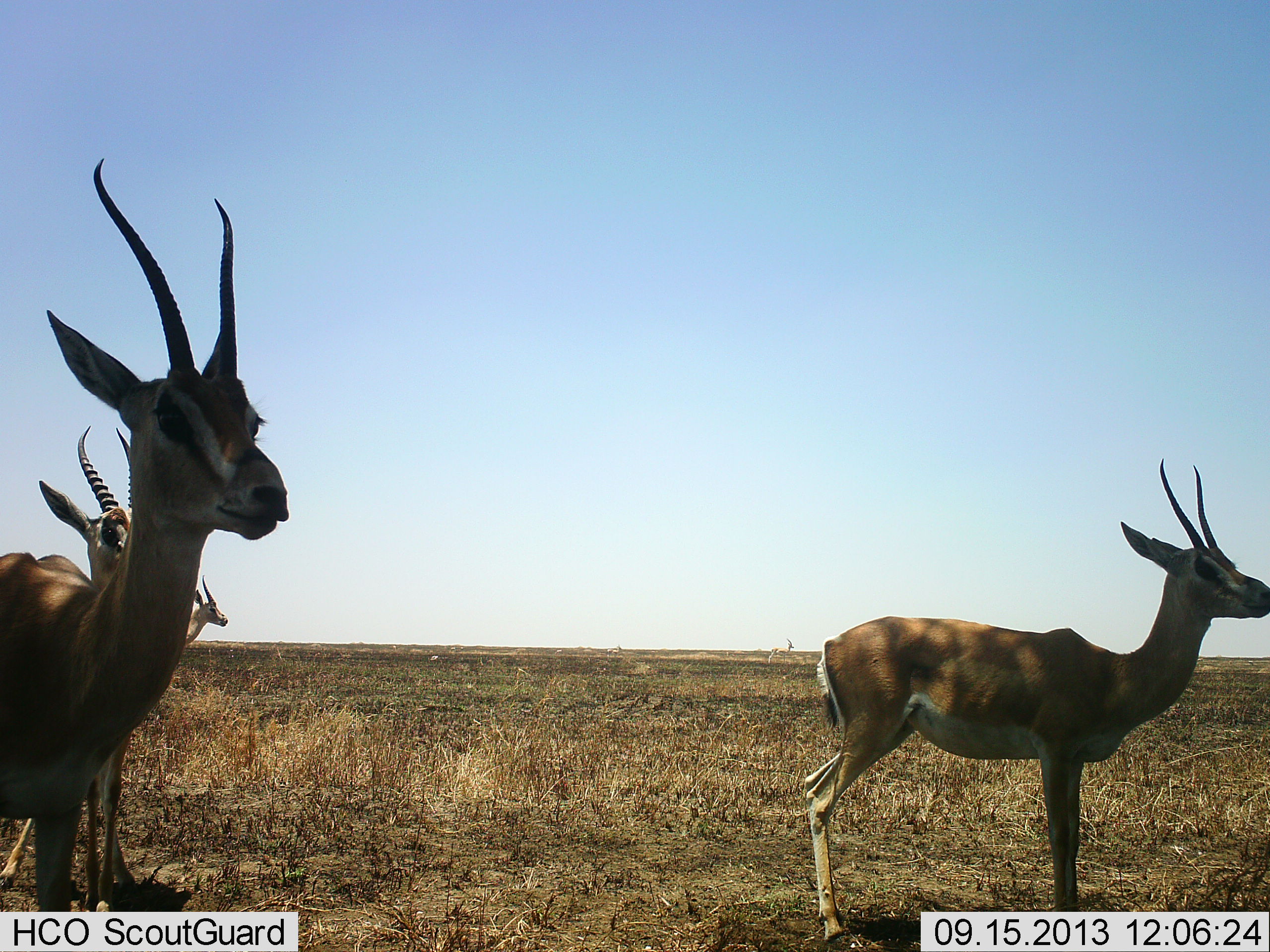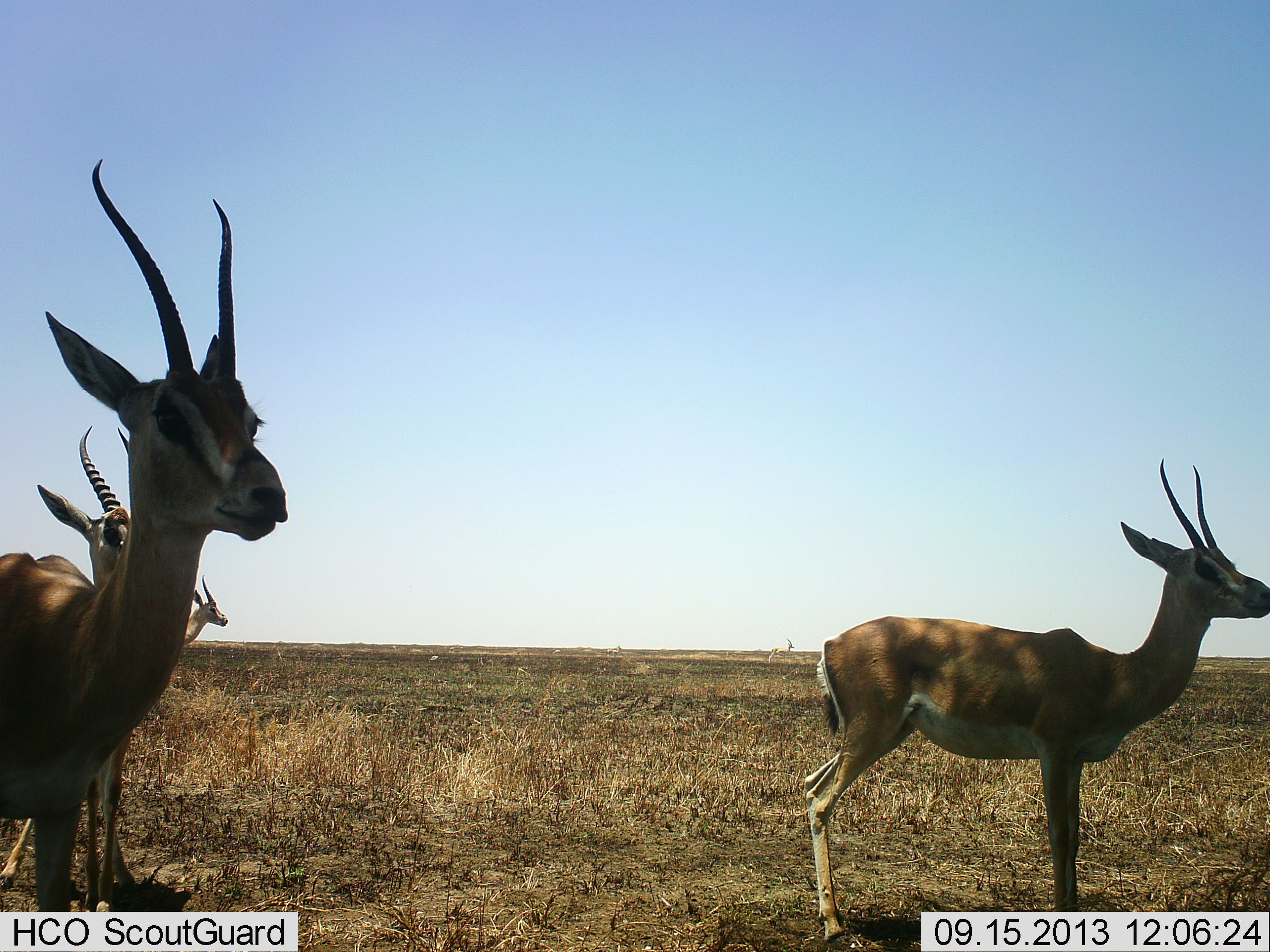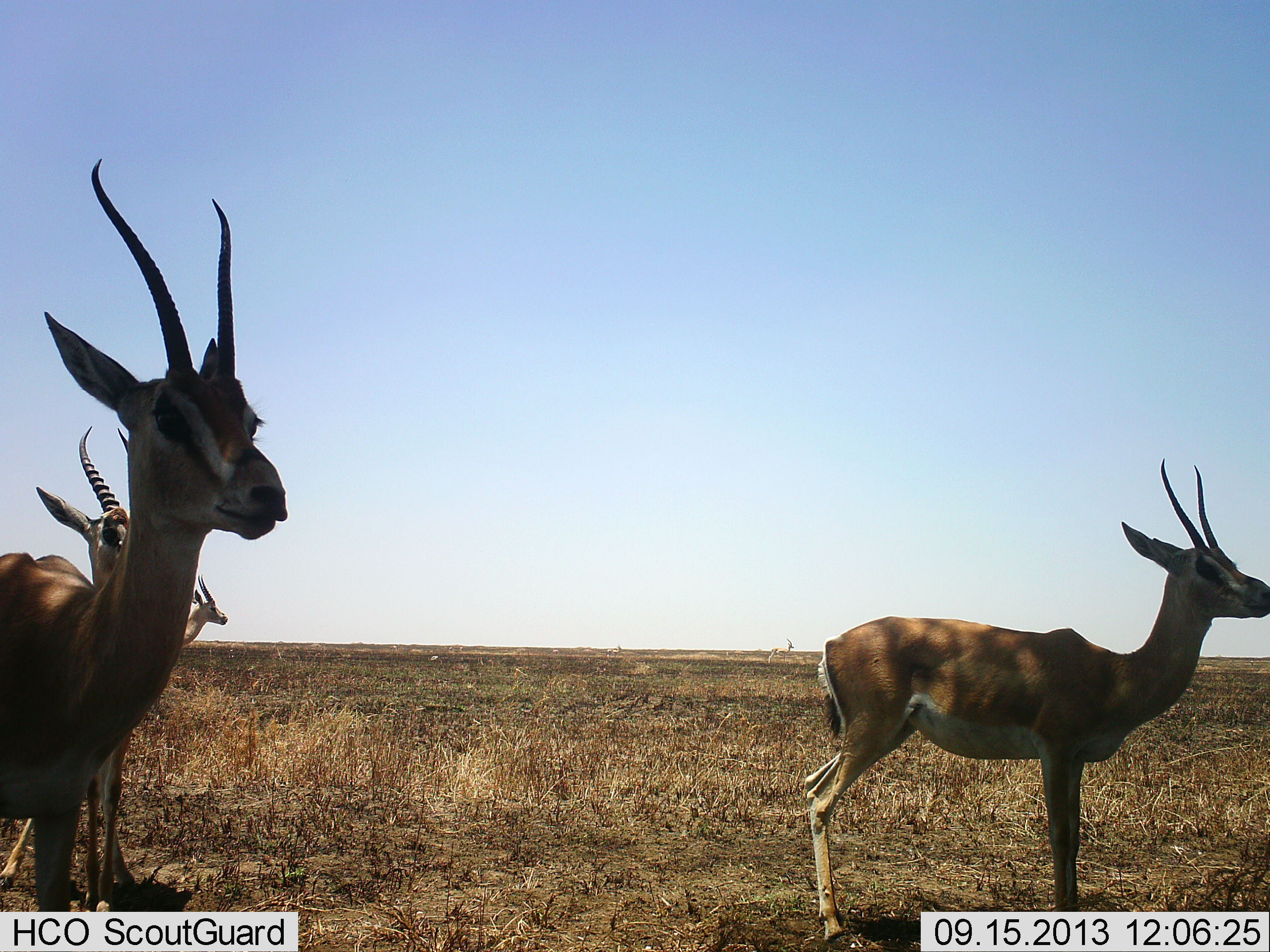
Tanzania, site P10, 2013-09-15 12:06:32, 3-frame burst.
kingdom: Animalia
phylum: Chordata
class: Mammalia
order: Artiodactyla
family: Bovidae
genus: Nanger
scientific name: Nanger granti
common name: grant's gazelle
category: gazellegrants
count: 4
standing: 100%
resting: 0%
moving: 0%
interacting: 0%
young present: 0%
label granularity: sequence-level